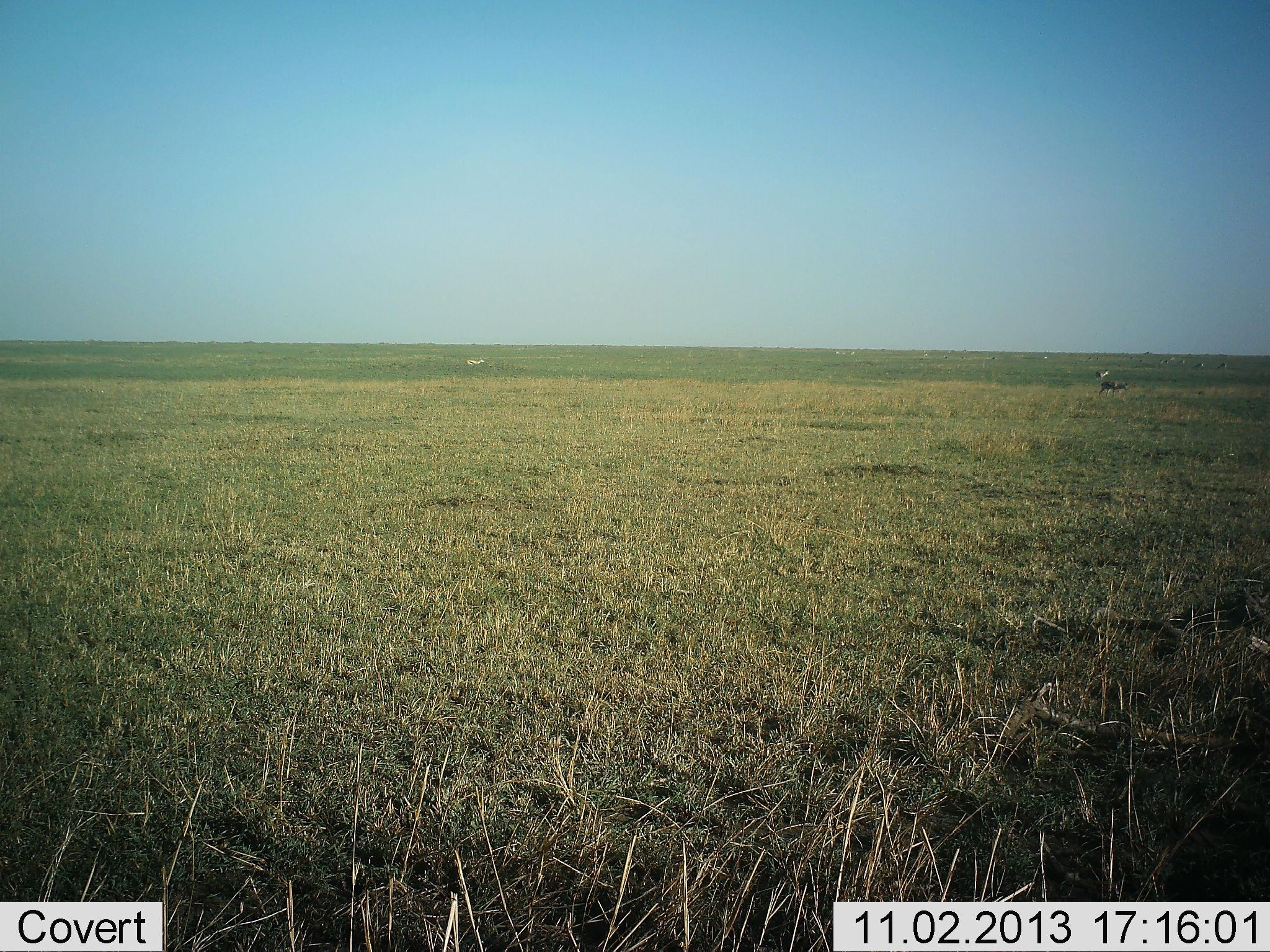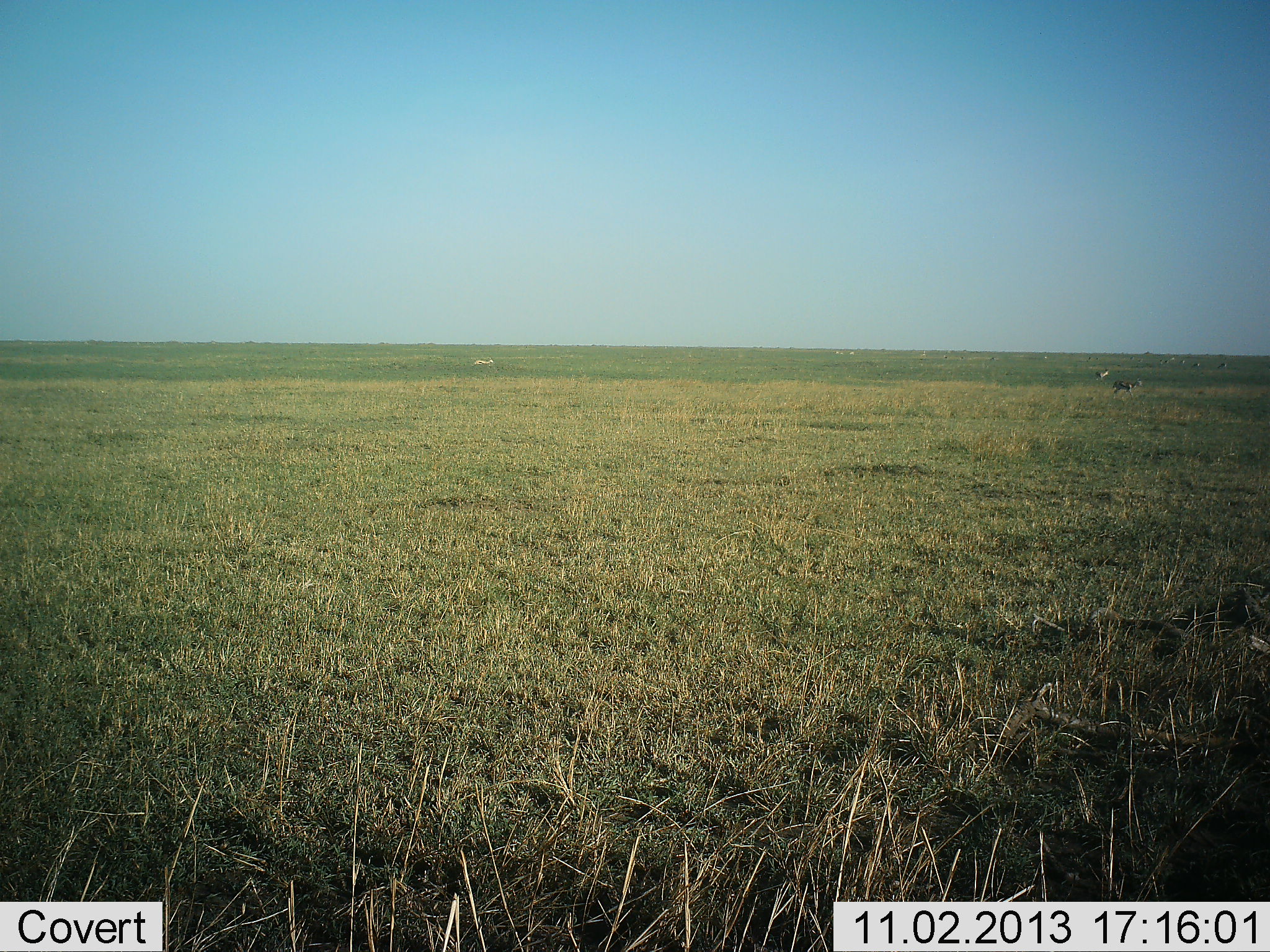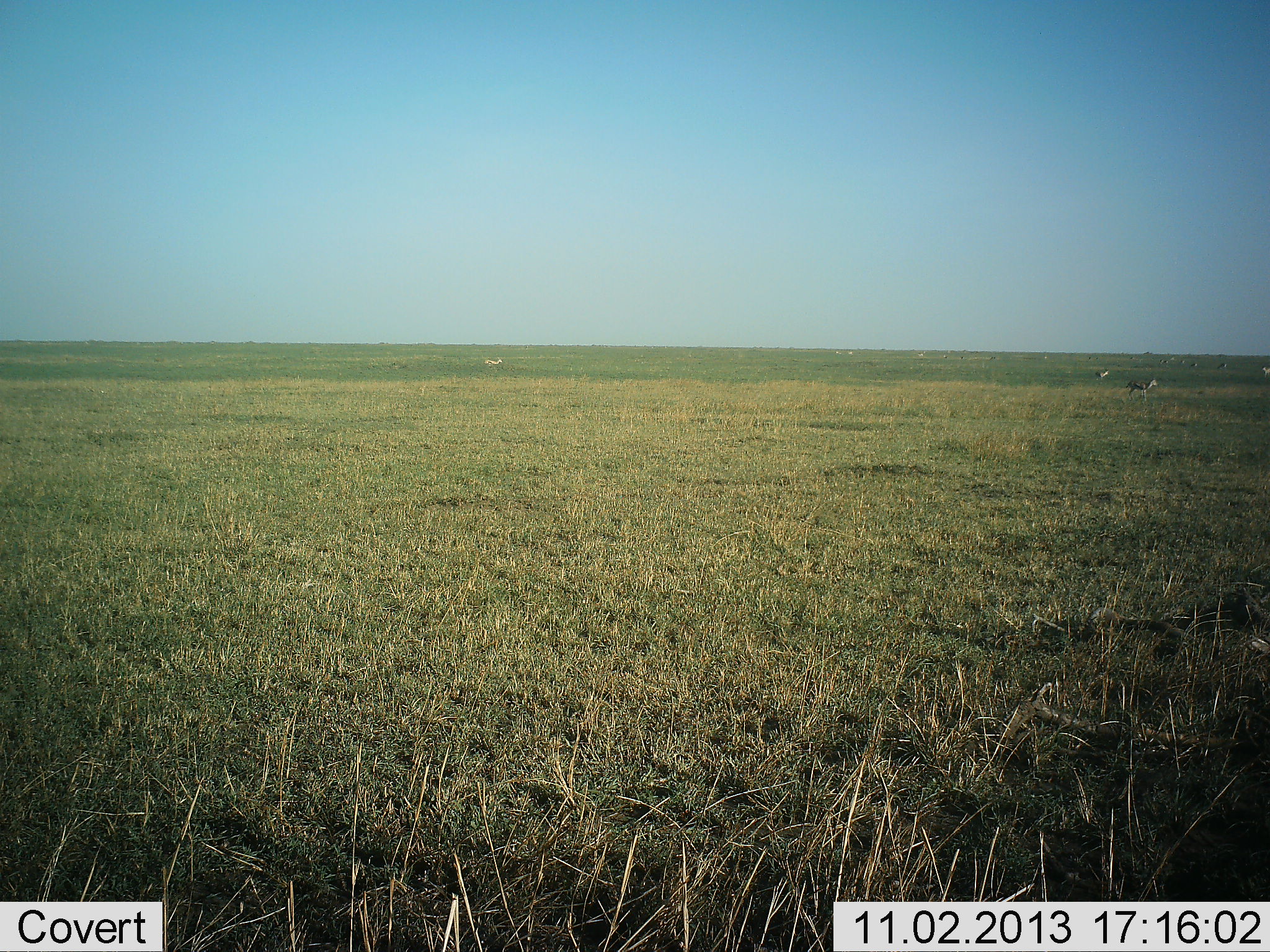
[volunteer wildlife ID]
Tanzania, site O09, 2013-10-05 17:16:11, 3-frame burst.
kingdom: Animalia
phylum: Chordata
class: Mammalia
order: Artiodactyla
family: Bovidae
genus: Eudorcas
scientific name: Eudorcas thomsonii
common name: thomson's gazelle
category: gazellethomsons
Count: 4.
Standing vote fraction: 50%.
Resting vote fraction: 0%.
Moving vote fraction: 83%.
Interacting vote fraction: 0%.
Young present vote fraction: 0%.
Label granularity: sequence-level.